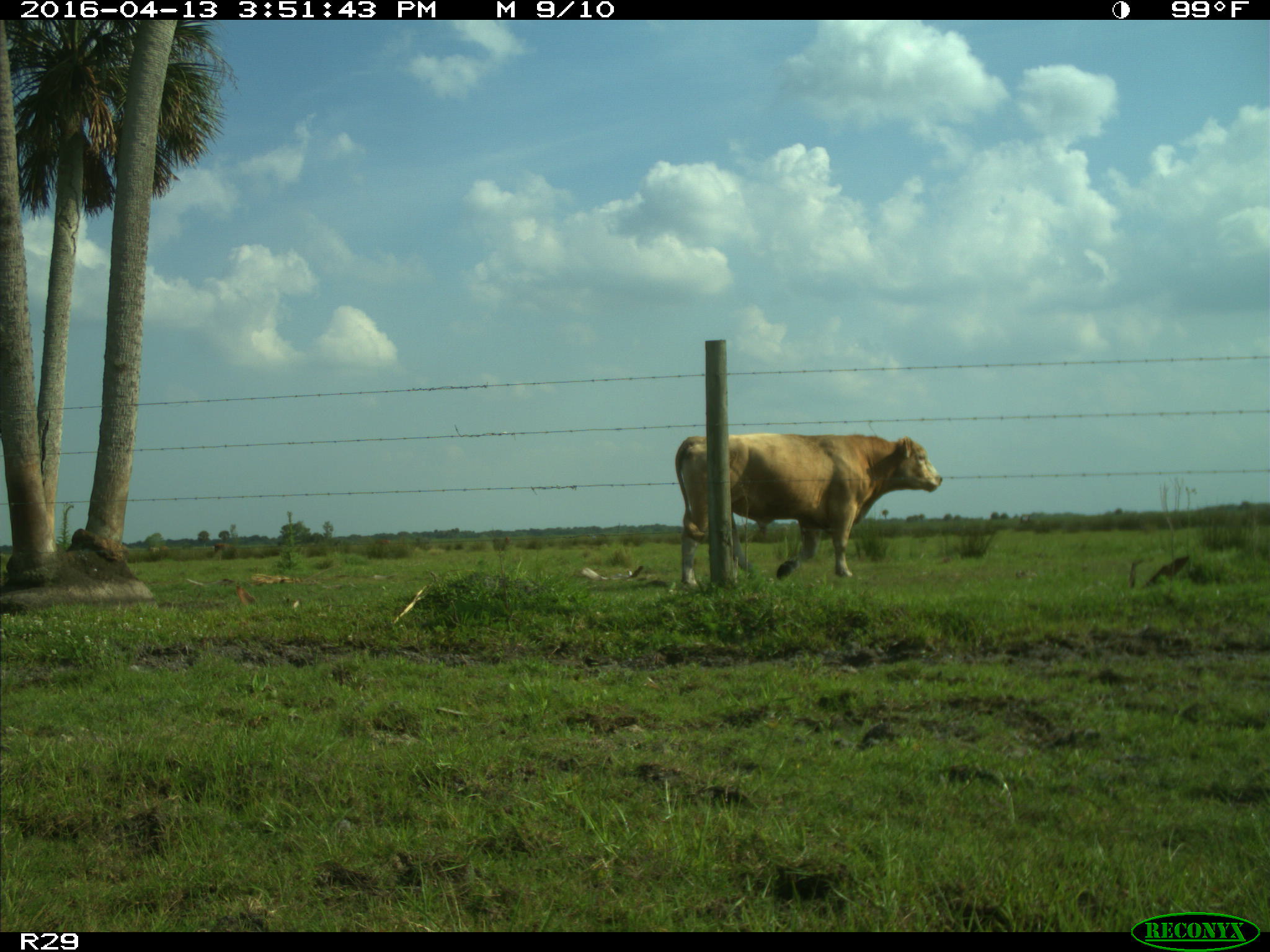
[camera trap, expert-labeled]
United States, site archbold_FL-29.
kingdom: Animalia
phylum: Chordata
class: Mammalia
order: Artiodactyla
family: Bovidae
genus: Bos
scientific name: Bos taurus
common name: domestic cow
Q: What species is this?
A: Bos taurus (domestic cow).